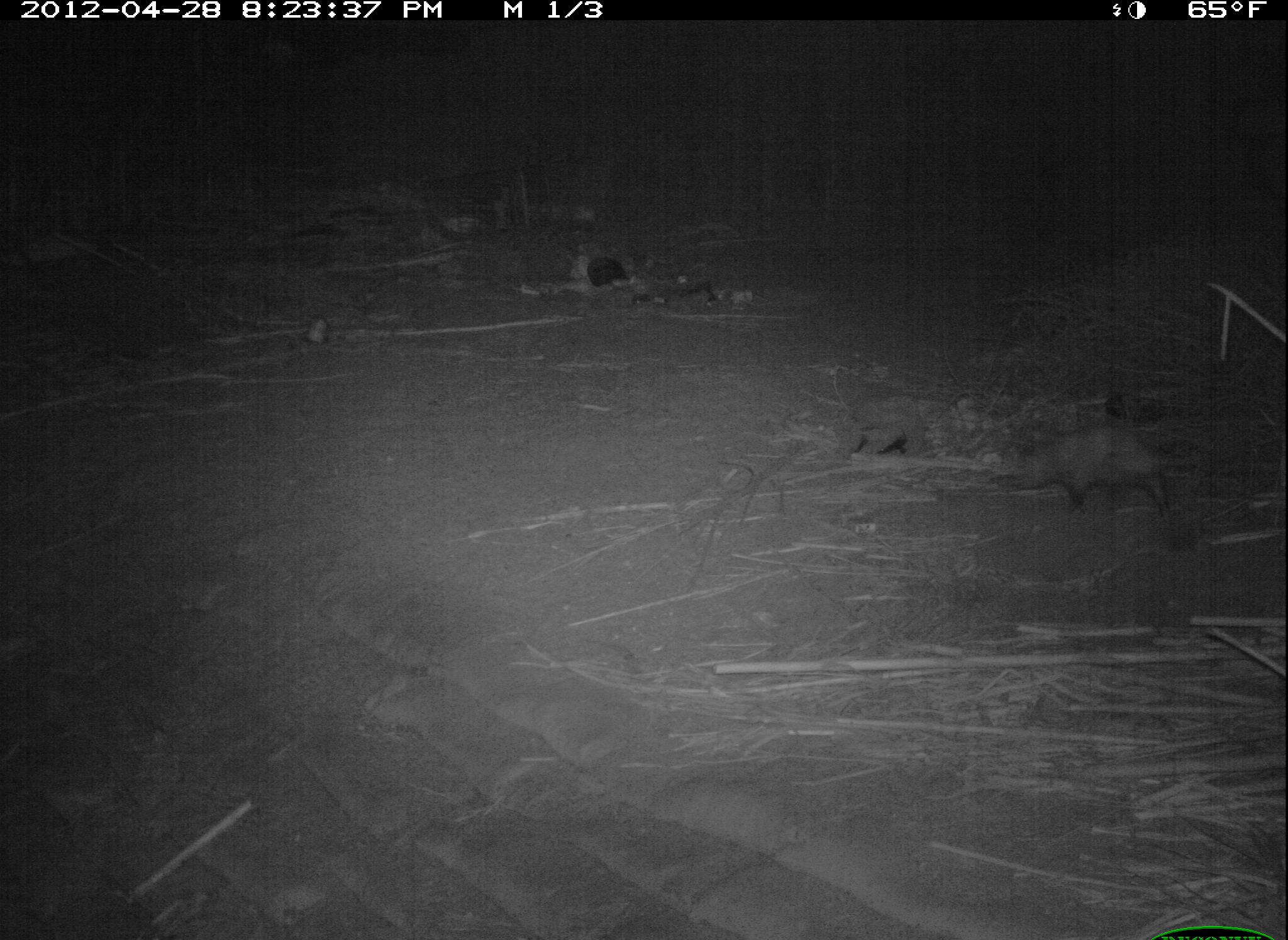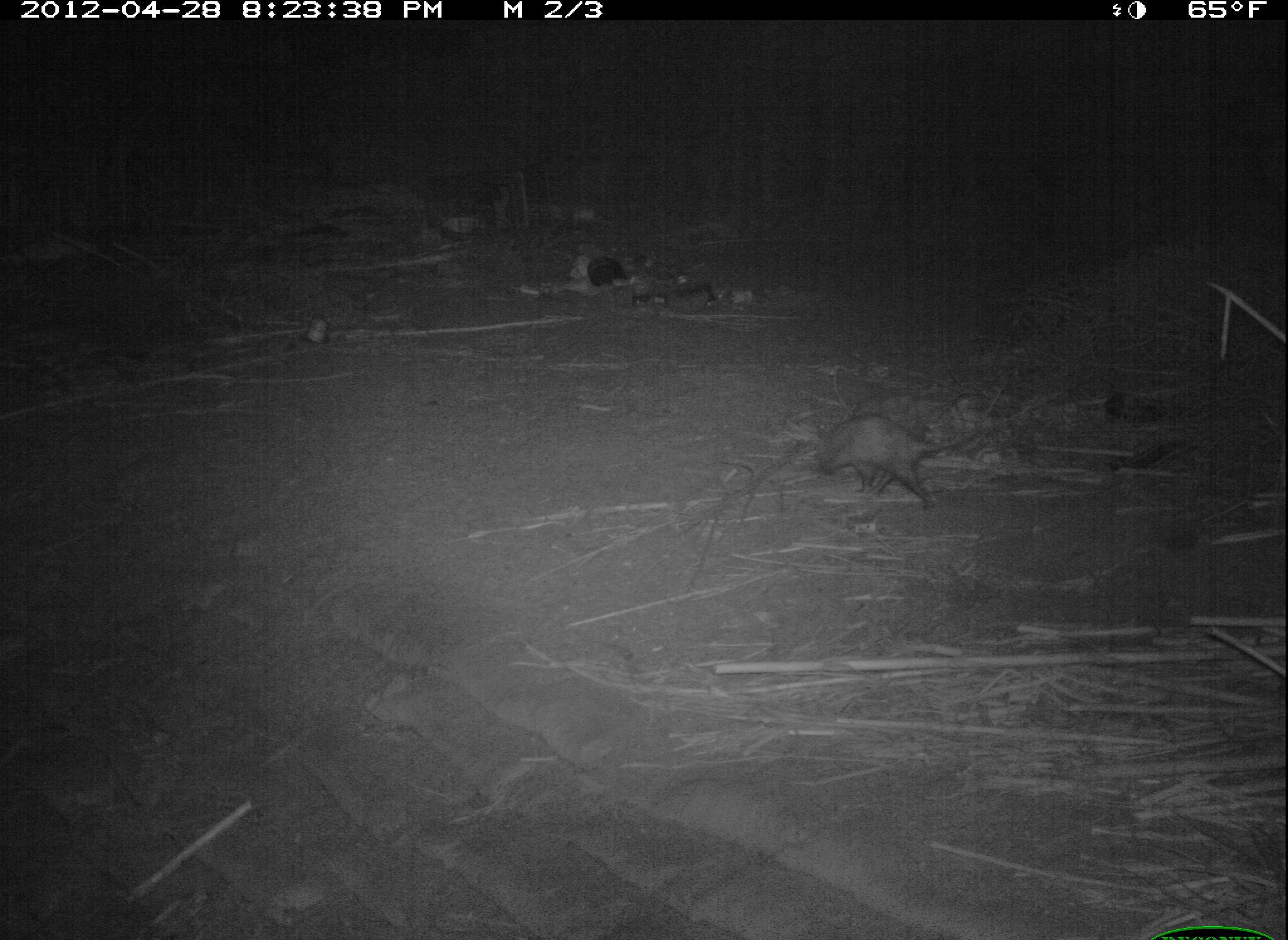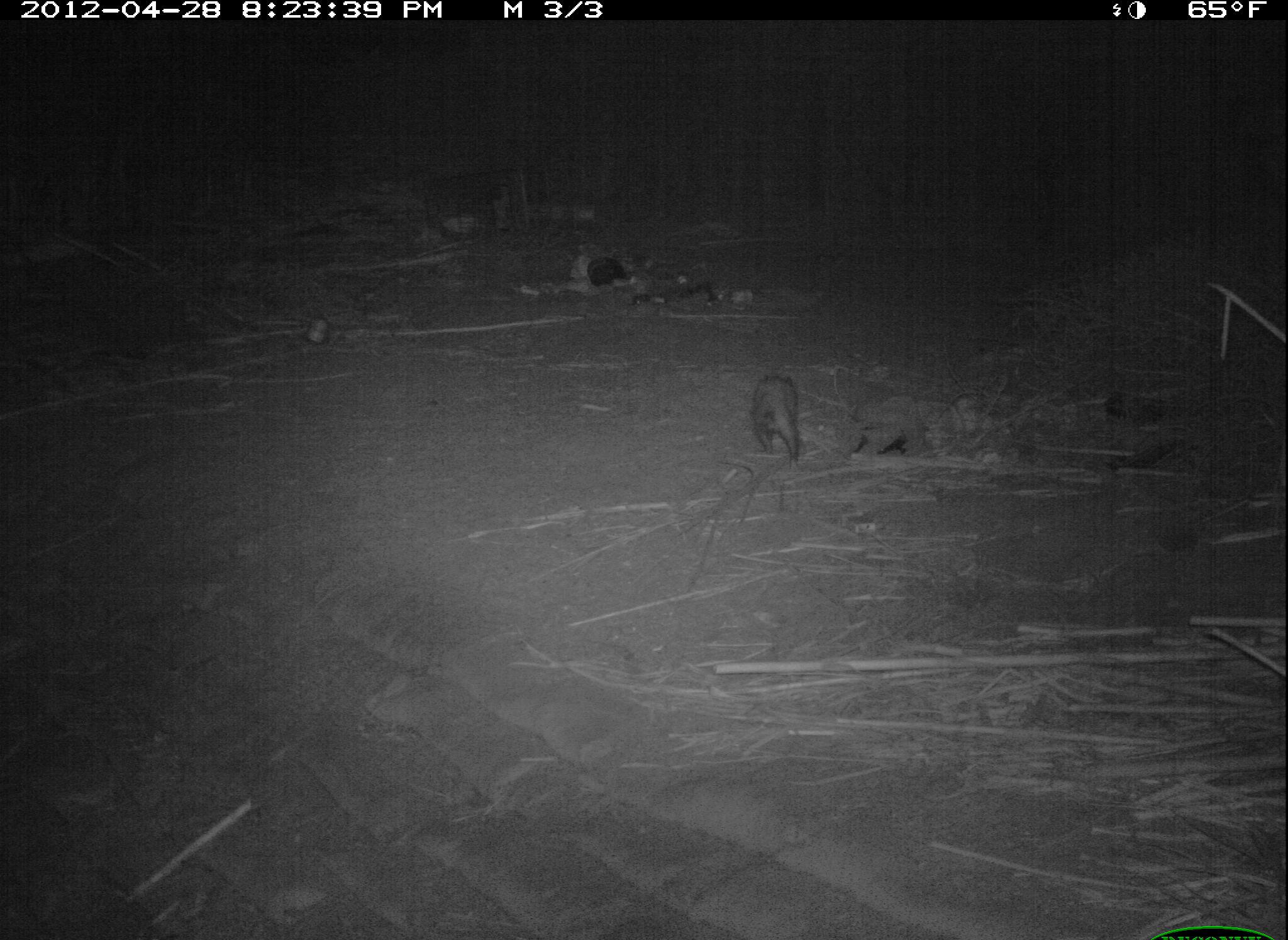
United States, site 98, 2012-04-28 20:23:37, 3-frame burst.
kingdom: Animalia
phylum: Chordata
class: Mammalia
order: Didelphimorphia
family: Didelphidae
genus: Didelphis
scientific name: Didelphis virginiana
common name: virginia opossum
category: opossum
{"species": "opossum (virginia opossum) (Didelphis virginiana)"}